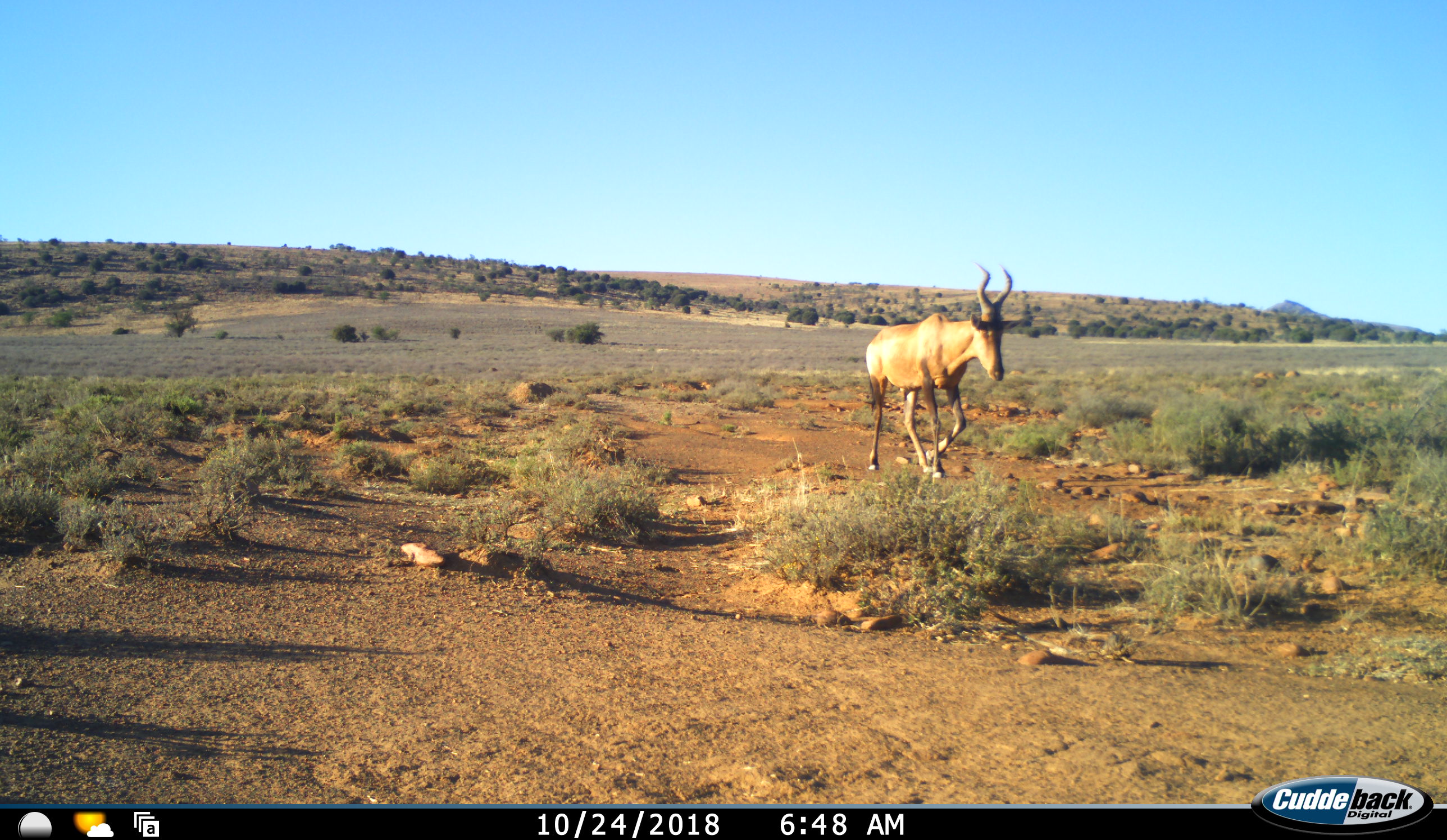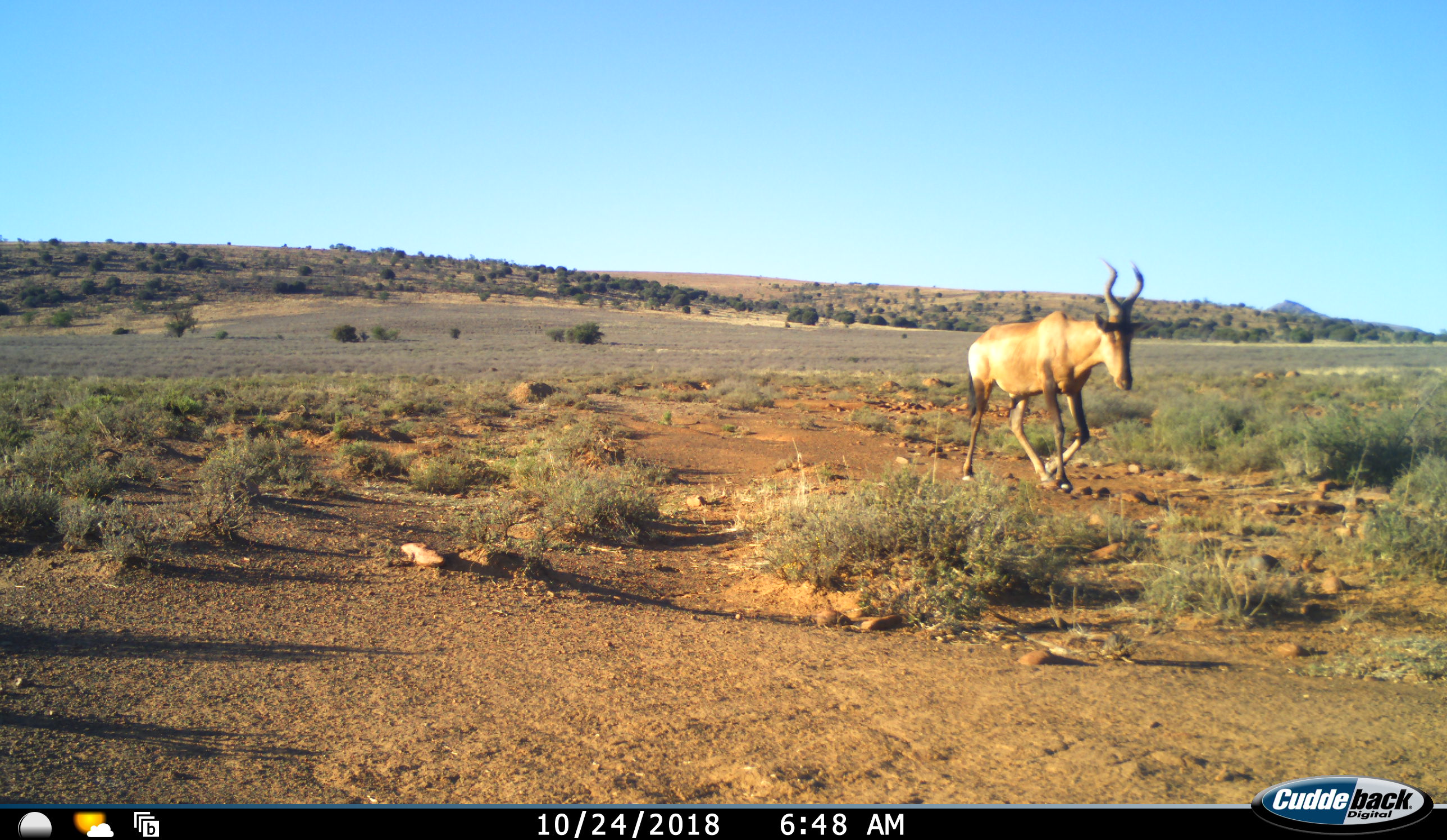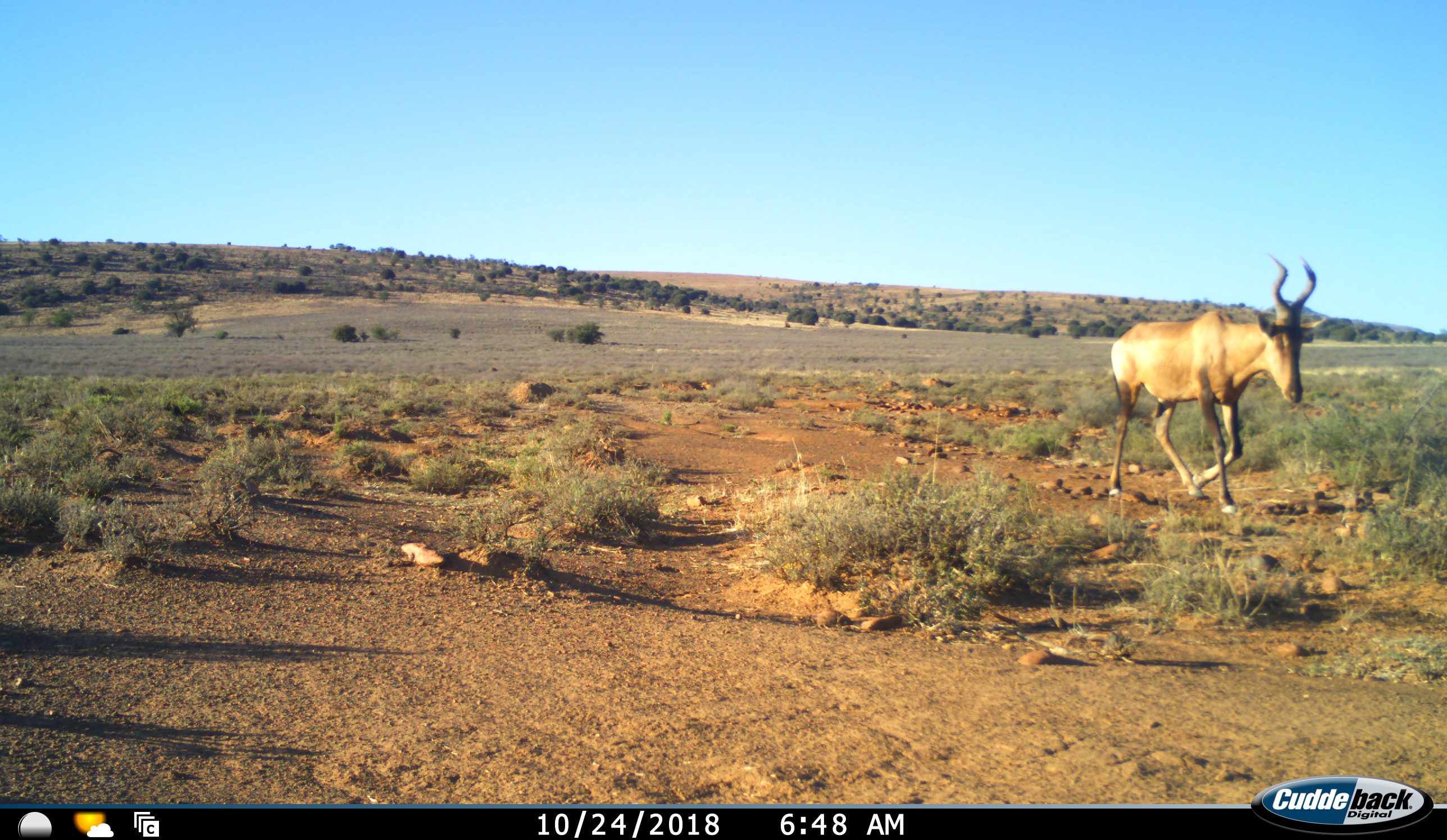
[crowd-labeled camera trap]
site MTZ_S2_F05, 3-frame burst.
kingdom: Animalia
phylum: Chordata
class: Mammalia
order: Artiodactyla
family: Bovidae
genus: Alcelaphus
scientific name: Alcelaphus buselaphus caama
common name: red hartebeest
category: hartebeestred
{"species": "hartebeestred (red hartebeest) (Alcelaphus buselaphus caama)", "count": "1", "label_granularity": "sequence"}